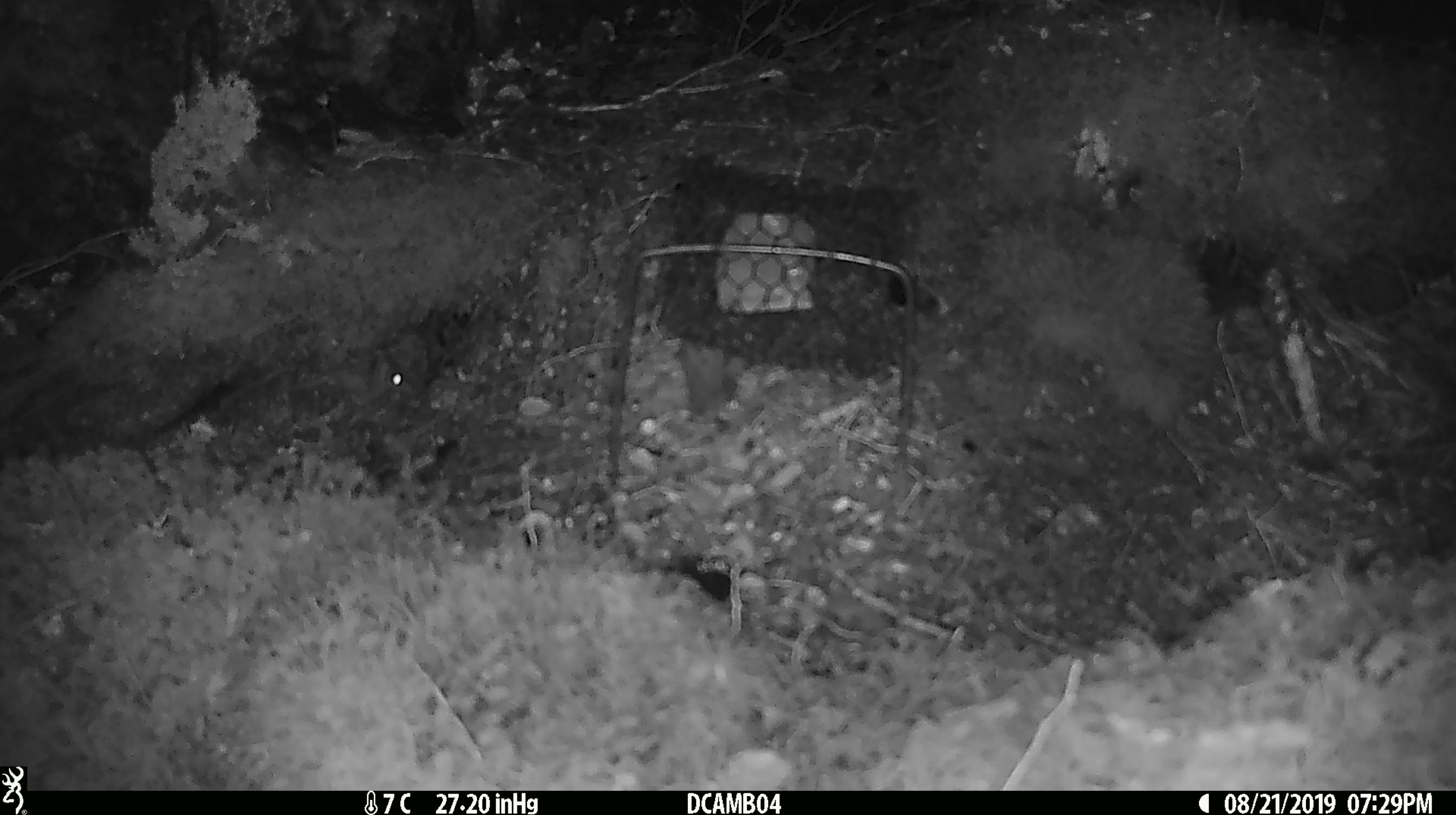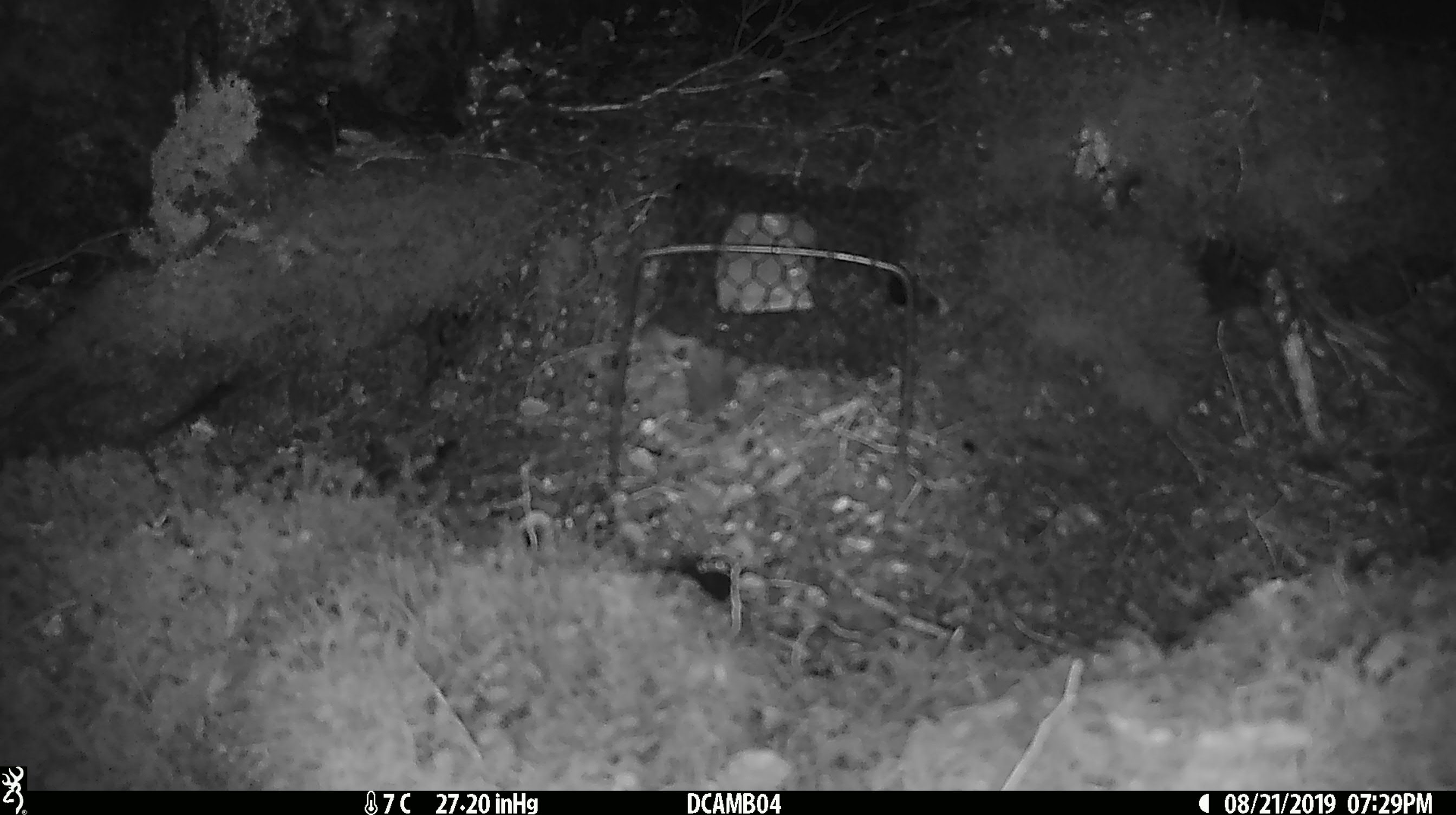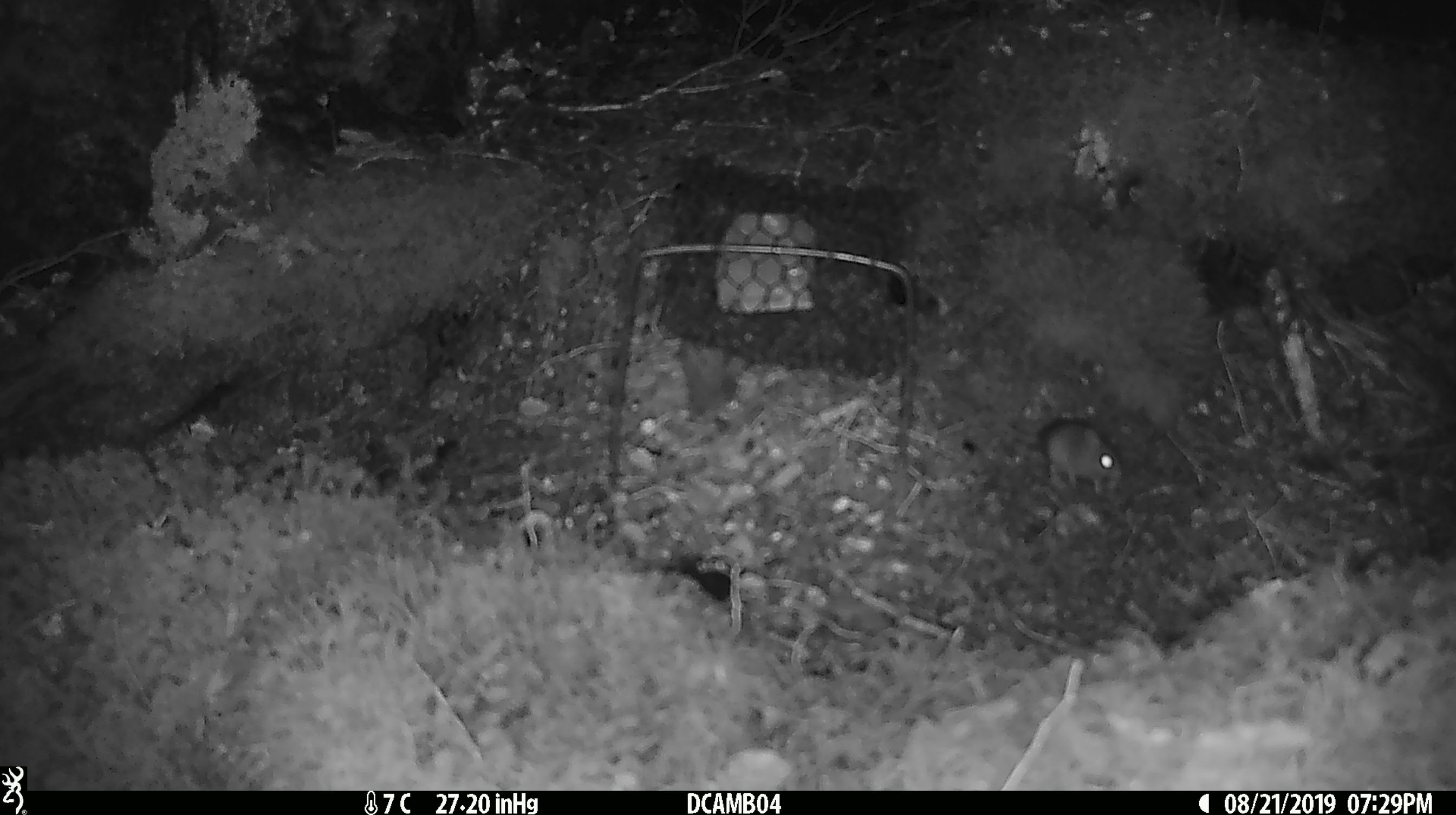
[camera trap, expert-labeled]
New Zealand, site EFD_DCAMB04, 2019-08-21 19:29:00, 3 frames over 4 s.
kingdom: Animalia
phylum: Chordata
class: Mammalia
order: Rodentia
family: Muridae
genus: Mus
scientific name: Mus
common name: mouse